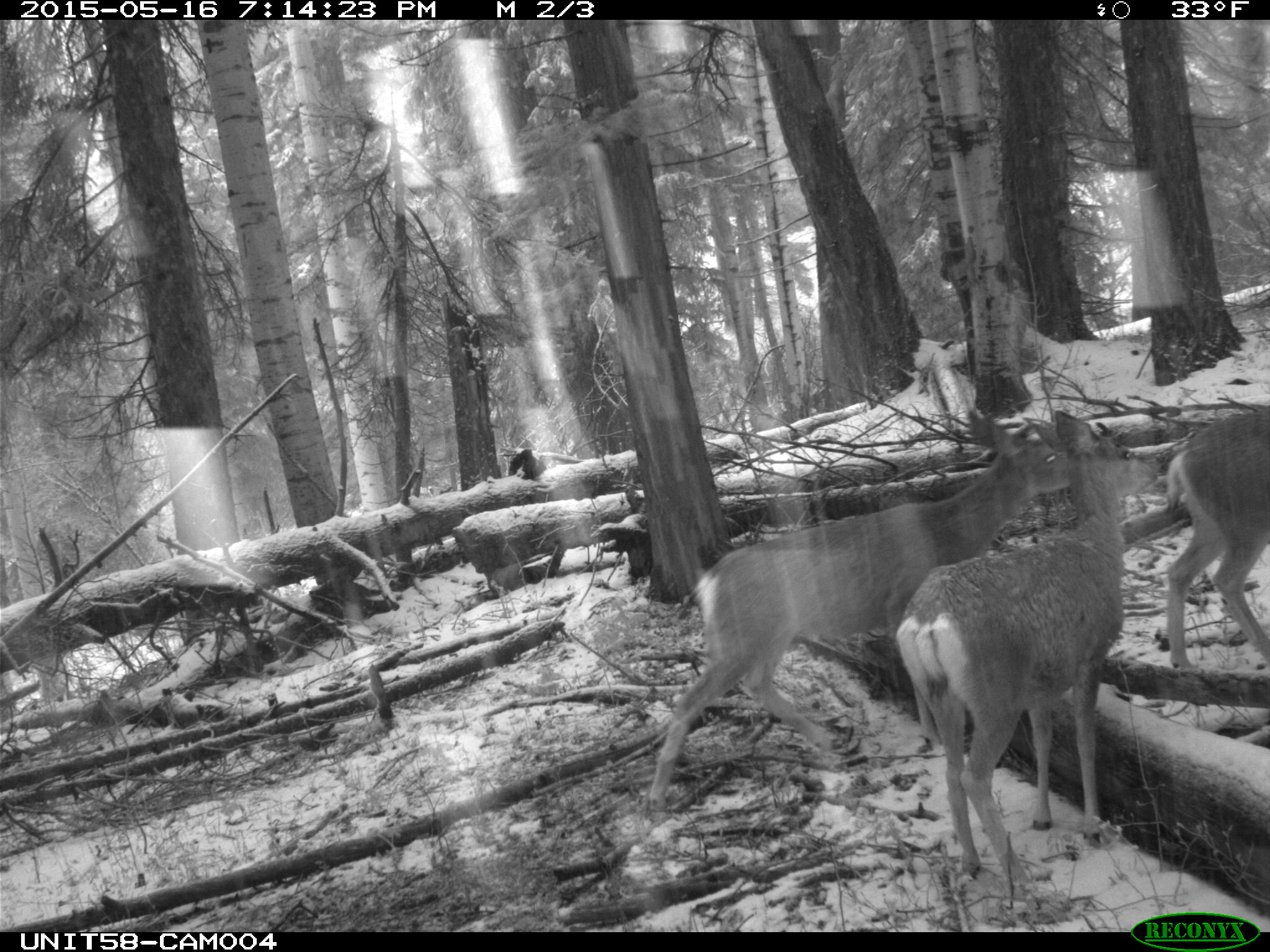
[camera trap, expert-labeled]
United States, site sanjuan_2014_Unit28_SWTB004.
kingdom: Animalia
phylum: Chordata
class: Mammalia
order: Artiodactyla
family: Cervidae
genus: Odocoileus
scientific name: Odocoileus hemionus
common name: mule deer